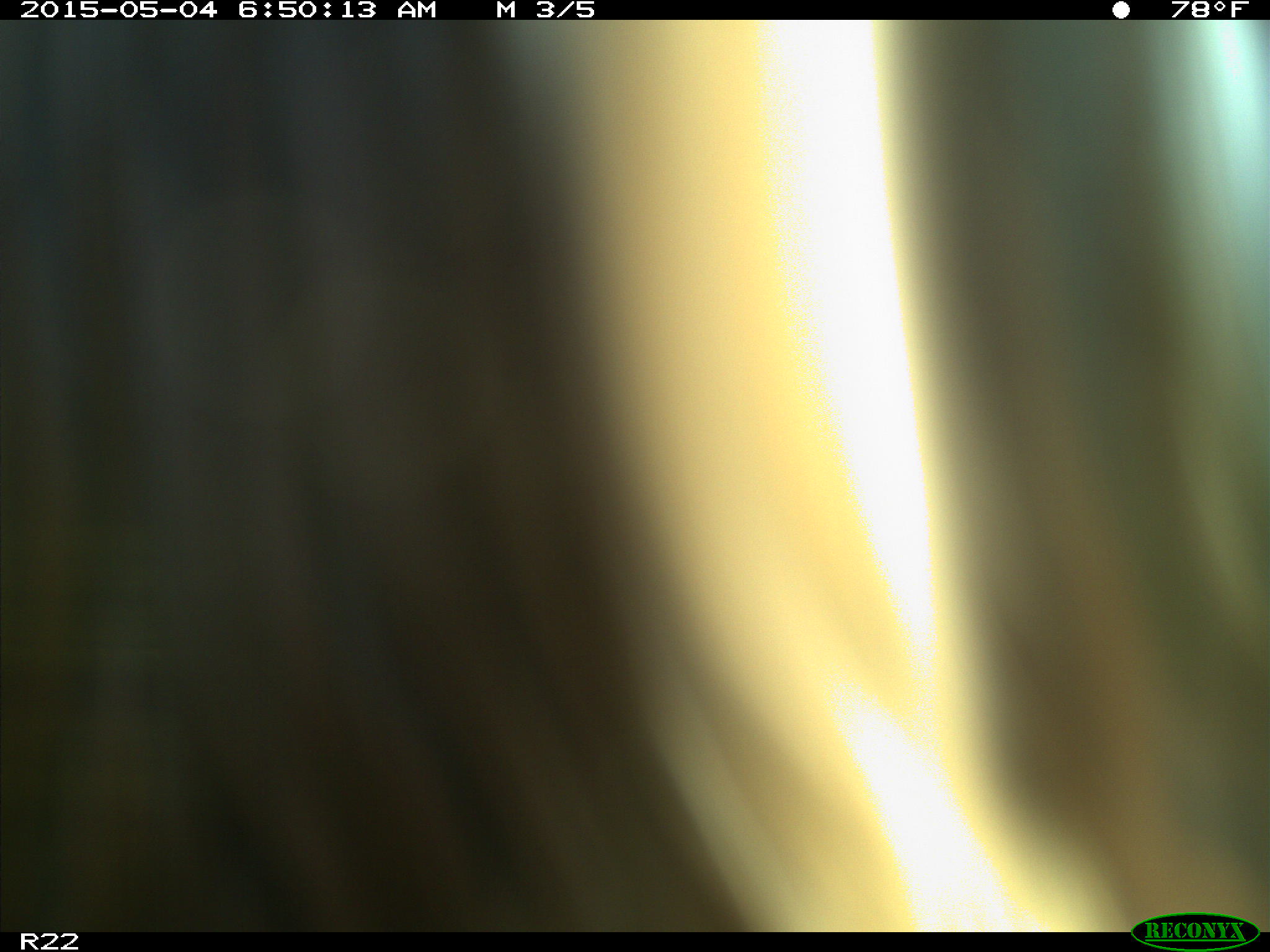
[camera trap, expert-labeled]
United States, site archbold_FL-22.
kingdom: Animalia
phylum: Chordata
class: Mammalia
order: Artiodactyla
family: Bovidae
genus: Bos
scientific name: Bos taurus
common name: domestic cow